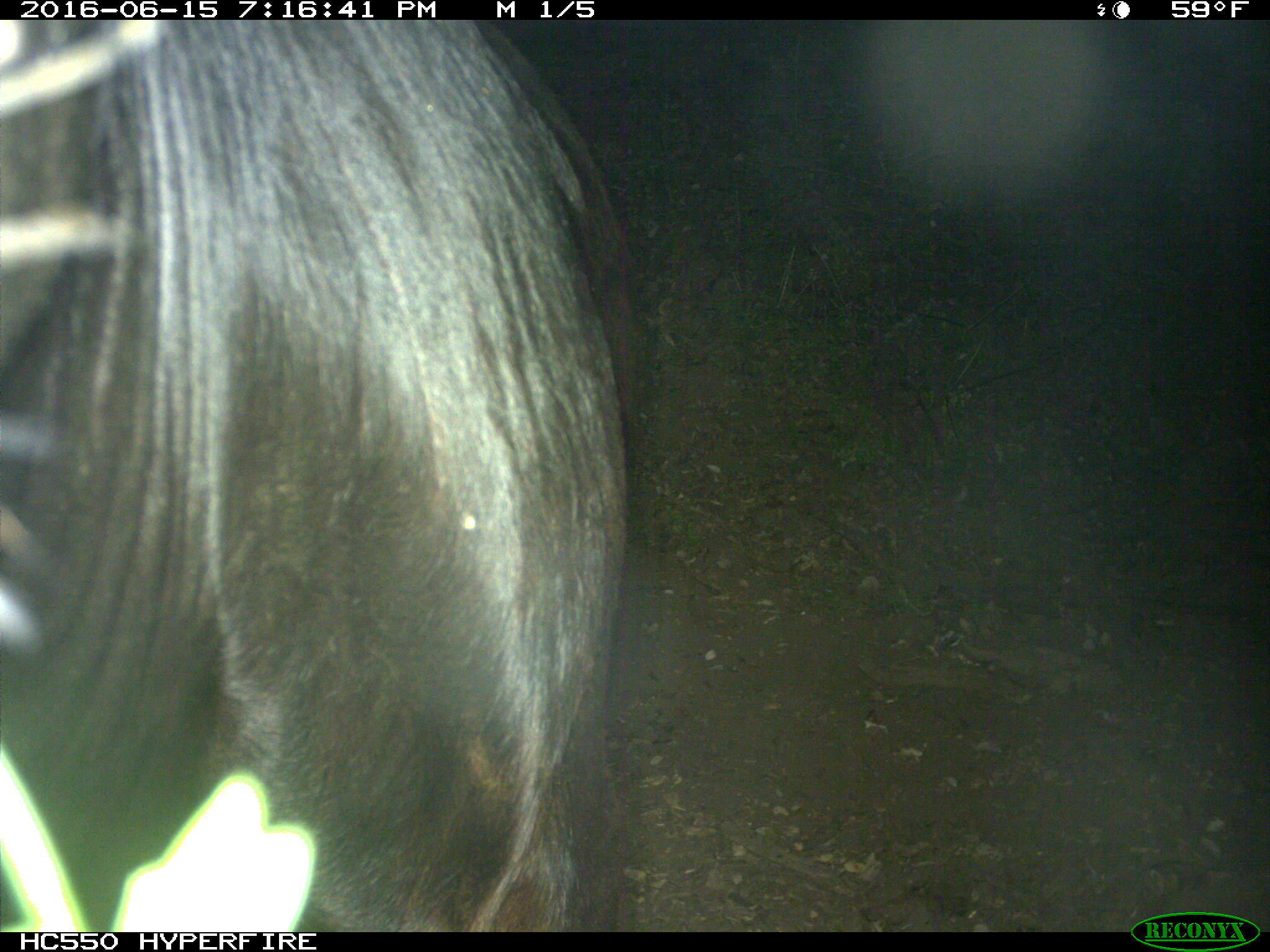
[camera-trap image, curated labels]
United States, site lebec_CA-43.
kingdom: Animalia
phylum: Chordata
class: Mammalia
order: Artiodactyla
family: Bovidae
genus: Bos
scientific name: Bos taurus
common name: domestic cow